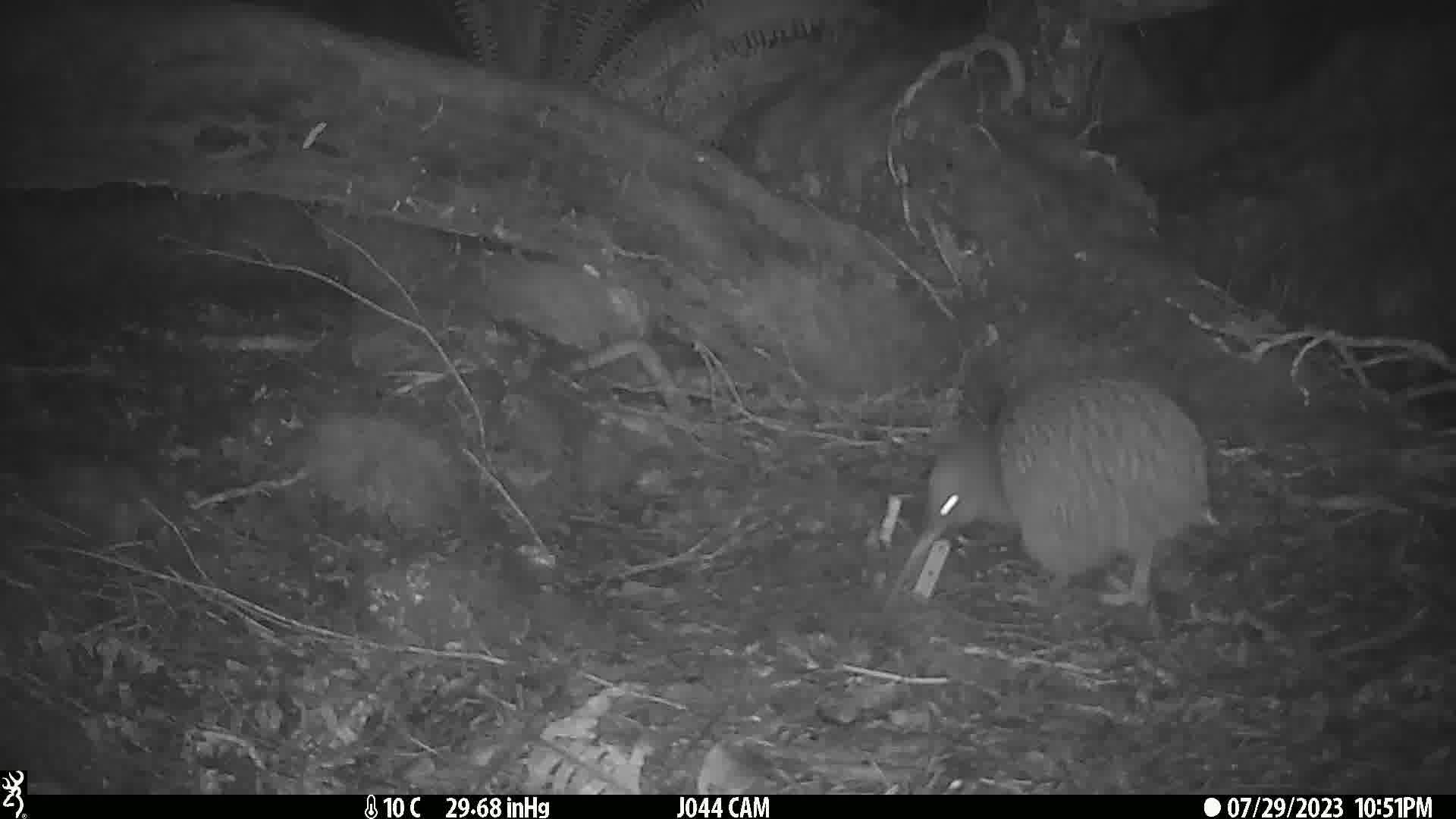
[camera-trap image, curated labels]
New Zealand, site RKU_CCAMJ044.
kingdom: Animalia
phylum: Chordata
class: Aves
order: Apterygiformes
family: Apterygidae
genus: Apteryx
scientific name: Apteryx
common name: kiwi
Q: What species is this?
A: Kiwi (Apteryx).